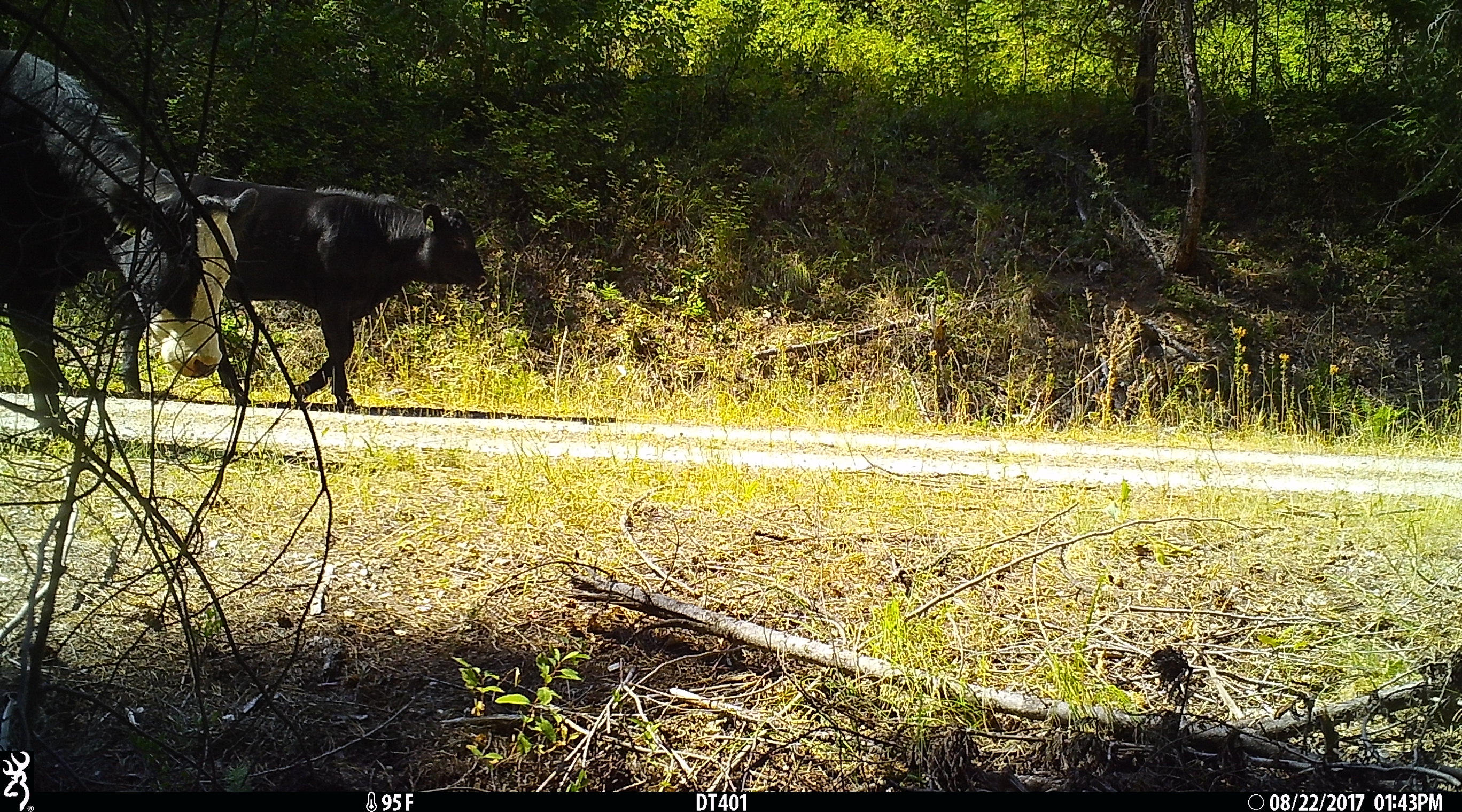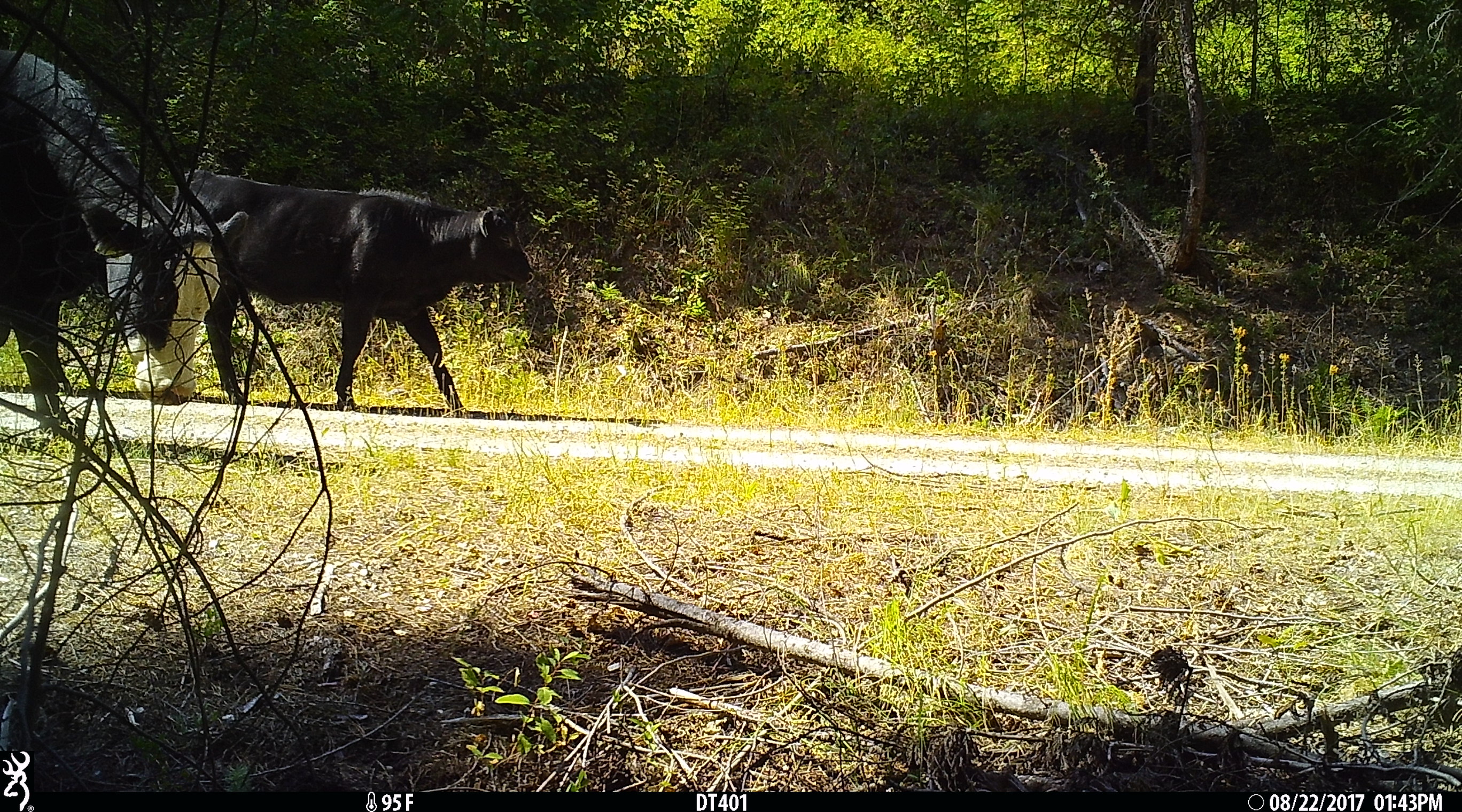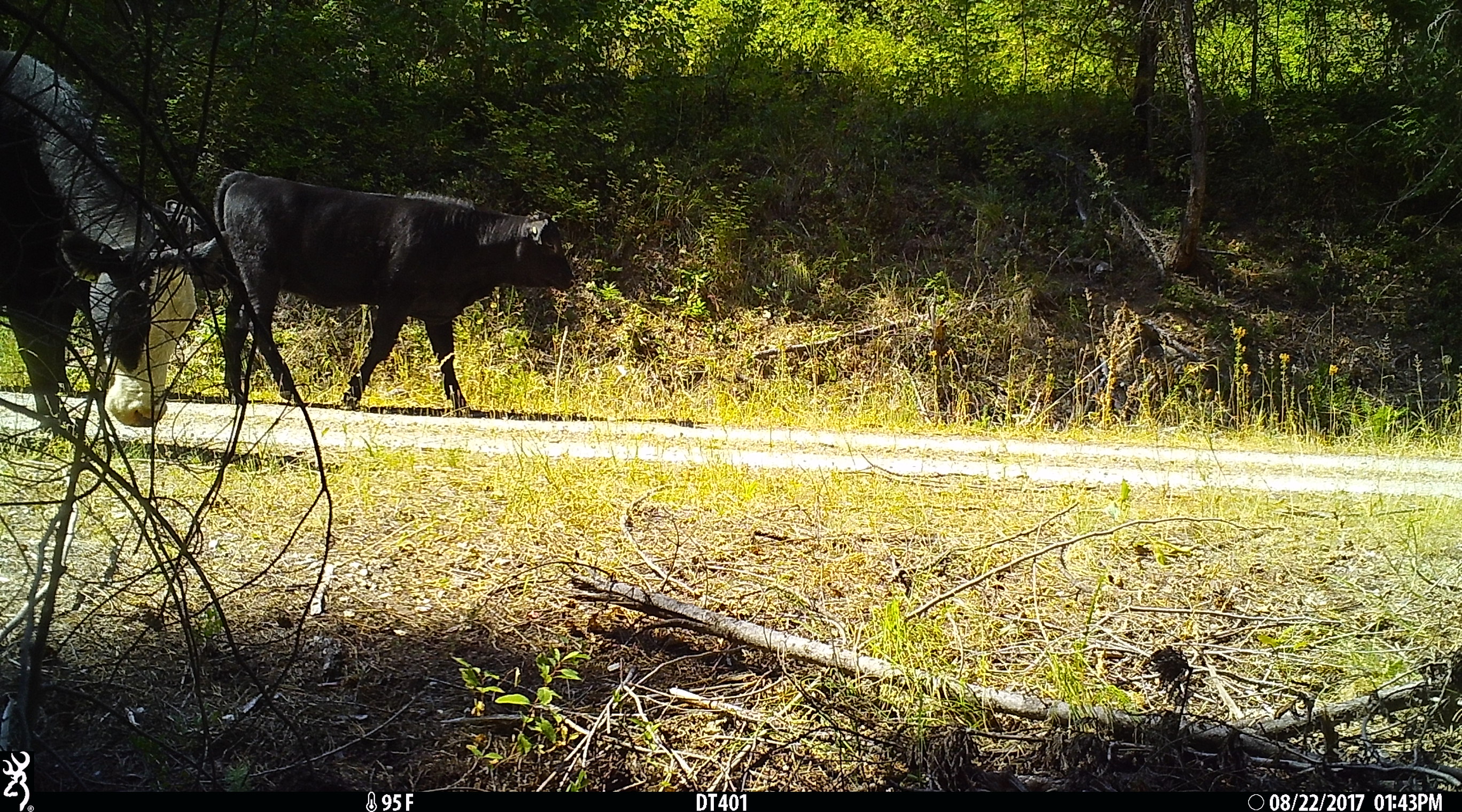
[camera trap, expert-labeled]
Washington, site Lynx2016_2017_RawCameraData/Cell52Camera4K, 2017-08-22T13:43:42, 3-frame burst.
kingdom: Animalia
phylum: Chordata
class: Mammalia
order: Artiodactyla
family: Bovidae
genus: Bos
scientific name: Bos taurus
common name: domestic cattle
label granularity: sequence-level